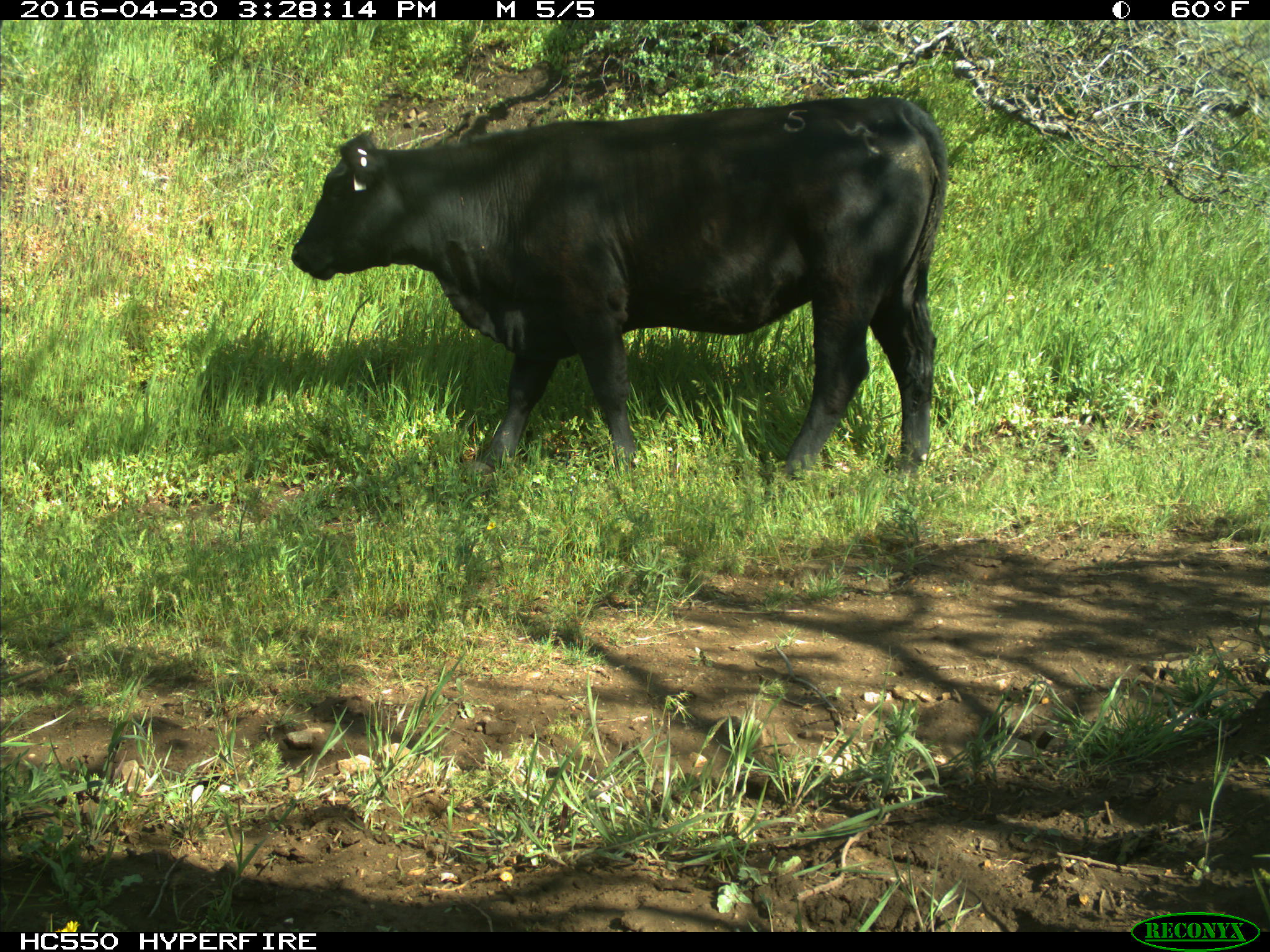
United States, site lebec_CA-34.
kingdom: Animalia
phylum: Chordata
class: Mammalia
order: Artiodactyla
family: Bovidae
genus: Bos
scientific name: Bos taurus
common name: domestic cow